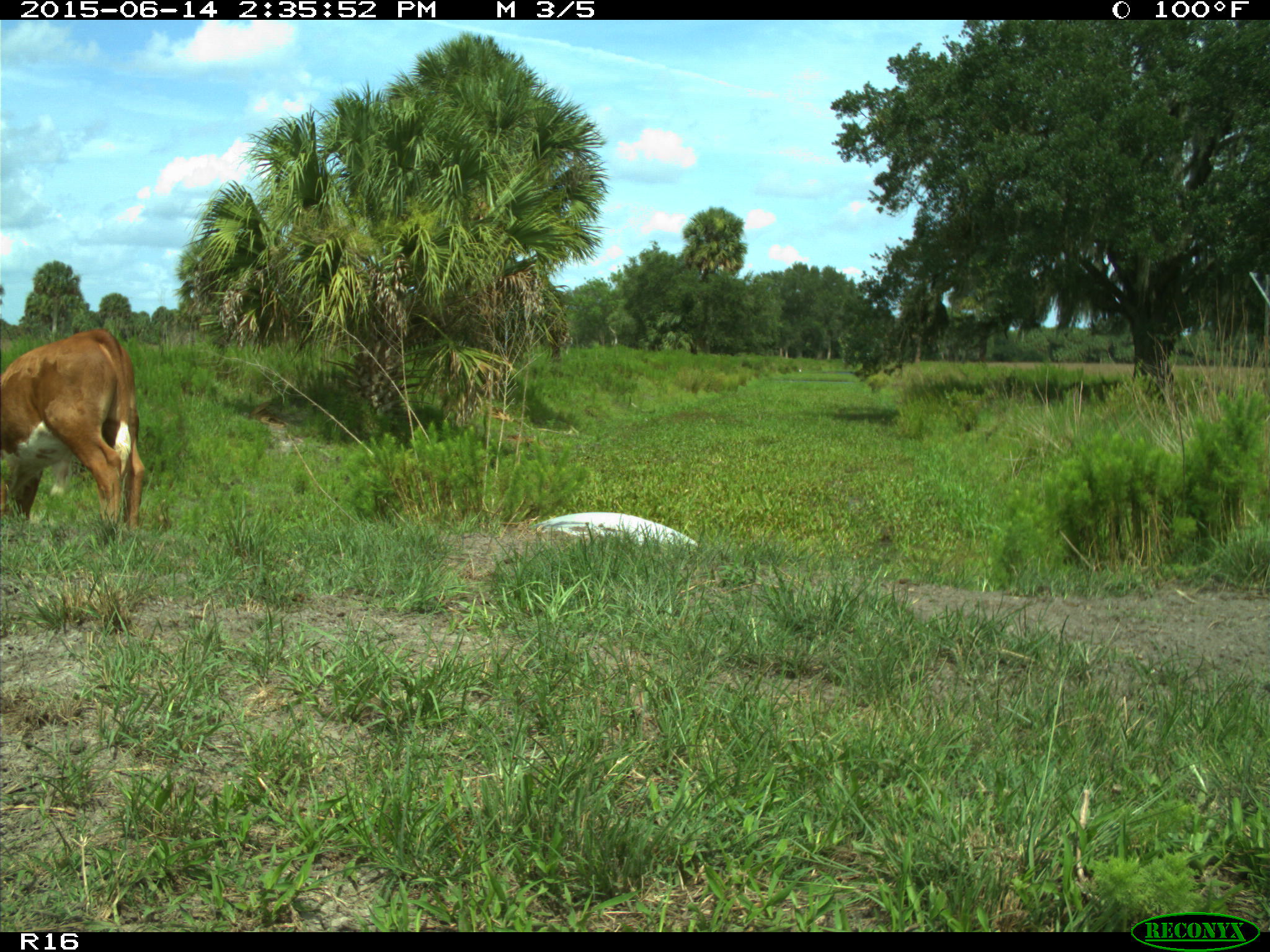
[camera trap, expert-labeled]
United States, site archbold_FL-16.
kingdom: Animalia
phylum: Chordata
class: Mammalia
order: Artiodactyla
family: Bovidae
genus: Bos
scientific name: Bos taurus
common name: domestic cow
Bos taurus (domestic cow).